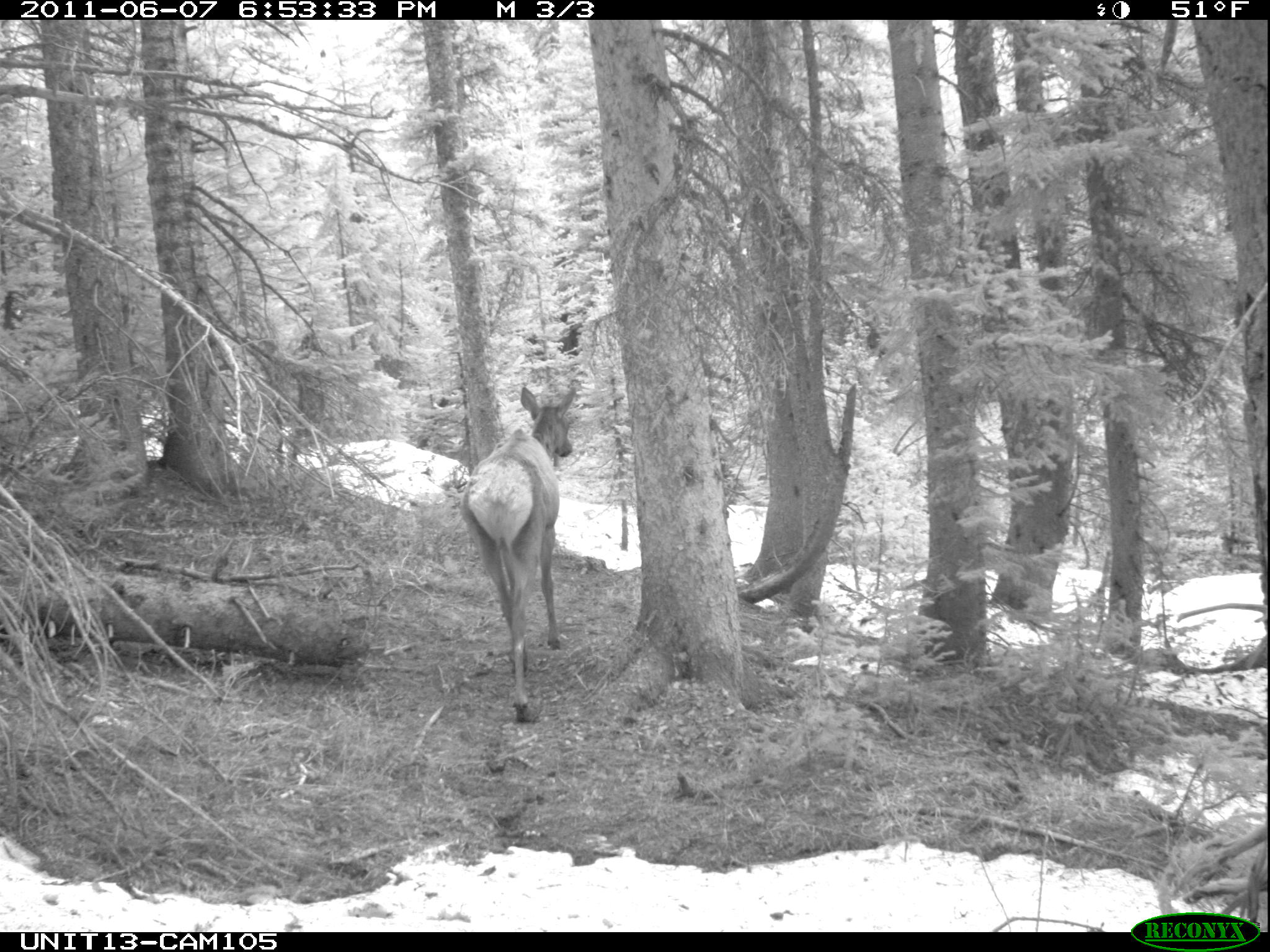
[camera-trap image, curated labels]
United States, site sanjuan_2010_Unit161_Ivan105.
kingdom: Animalia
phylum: Chordata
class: Mammalia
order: Artiodactyla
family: Cervidae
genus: Cervus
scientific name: Cervus elaphus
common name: red deer